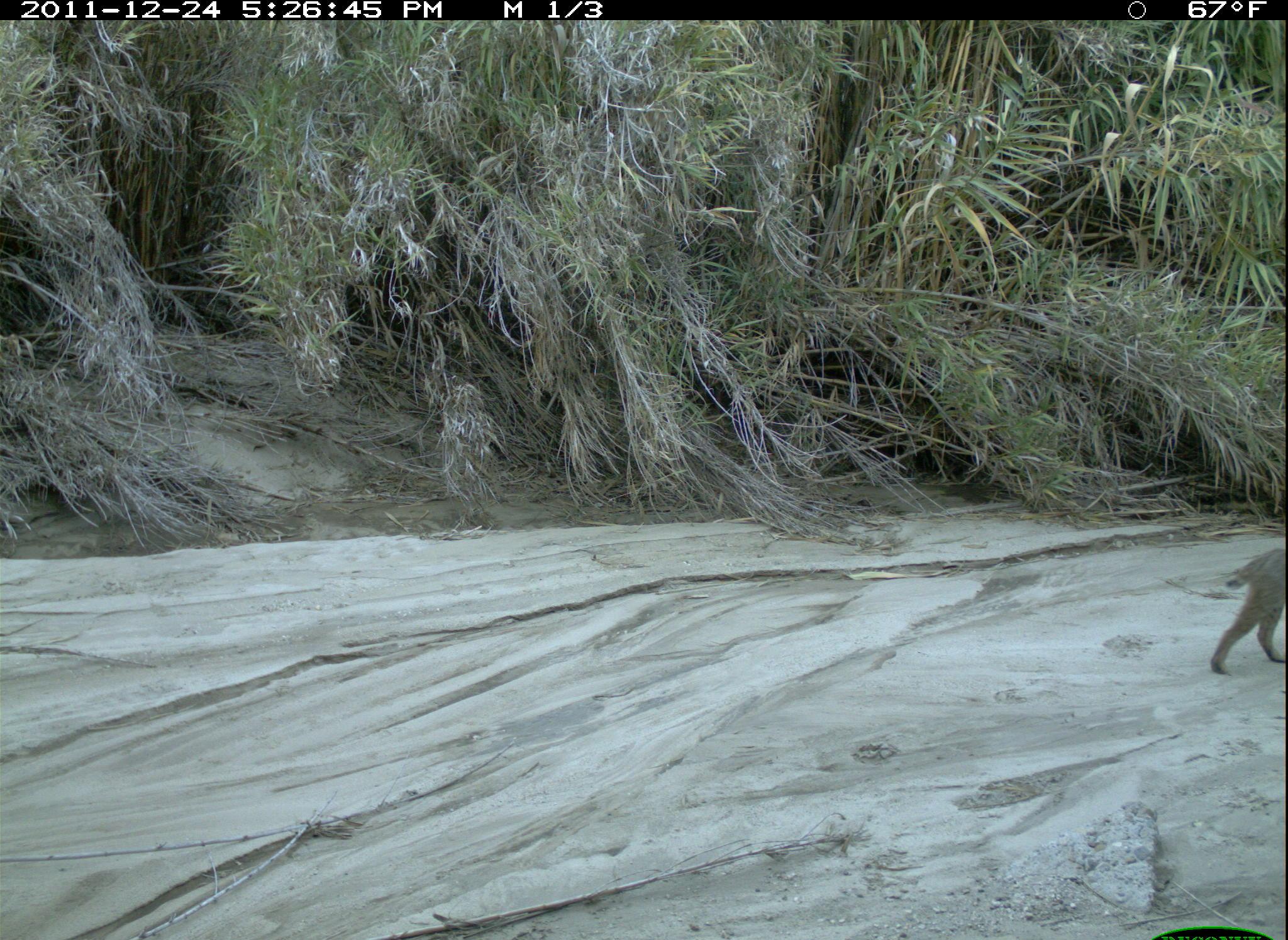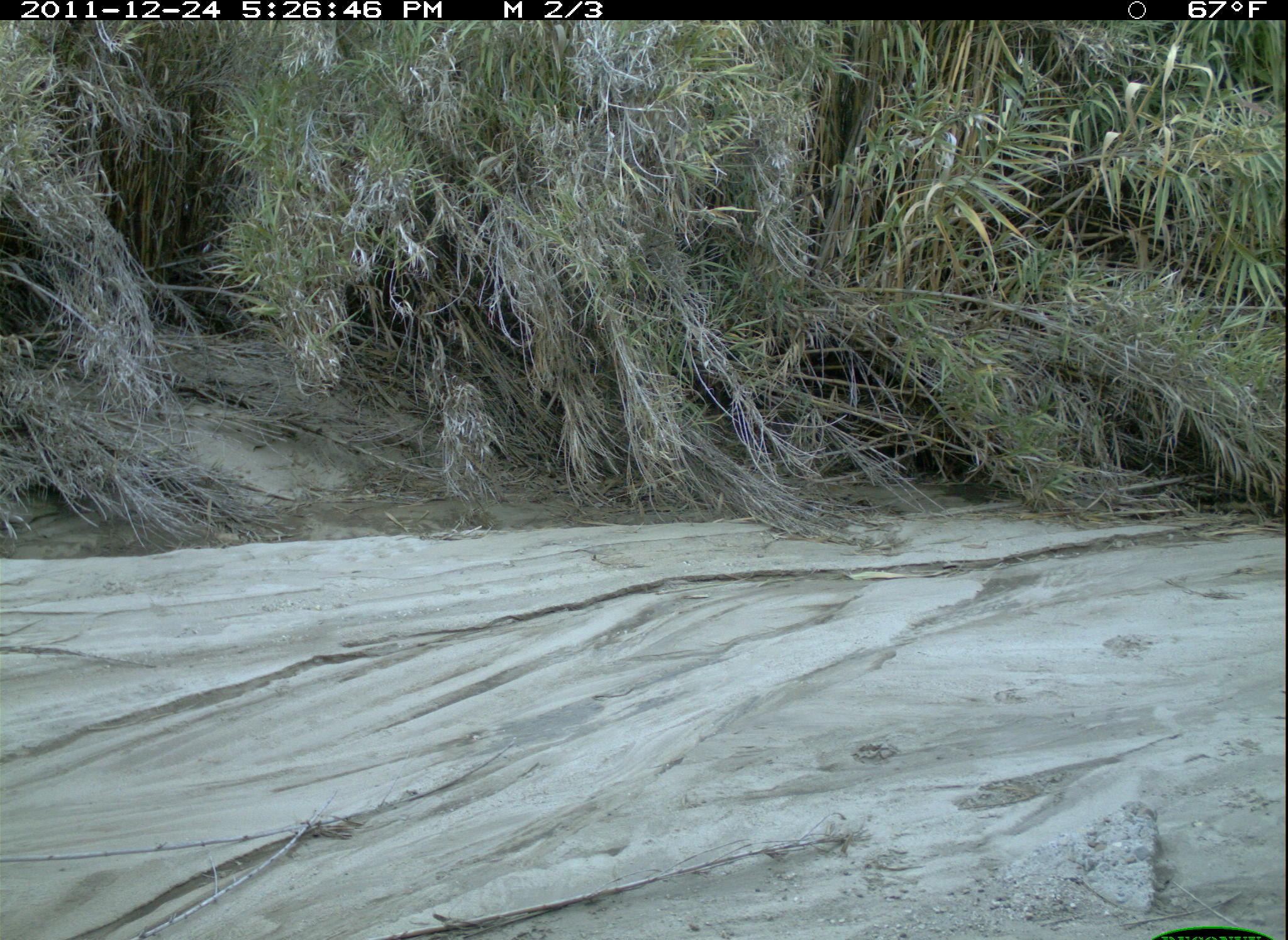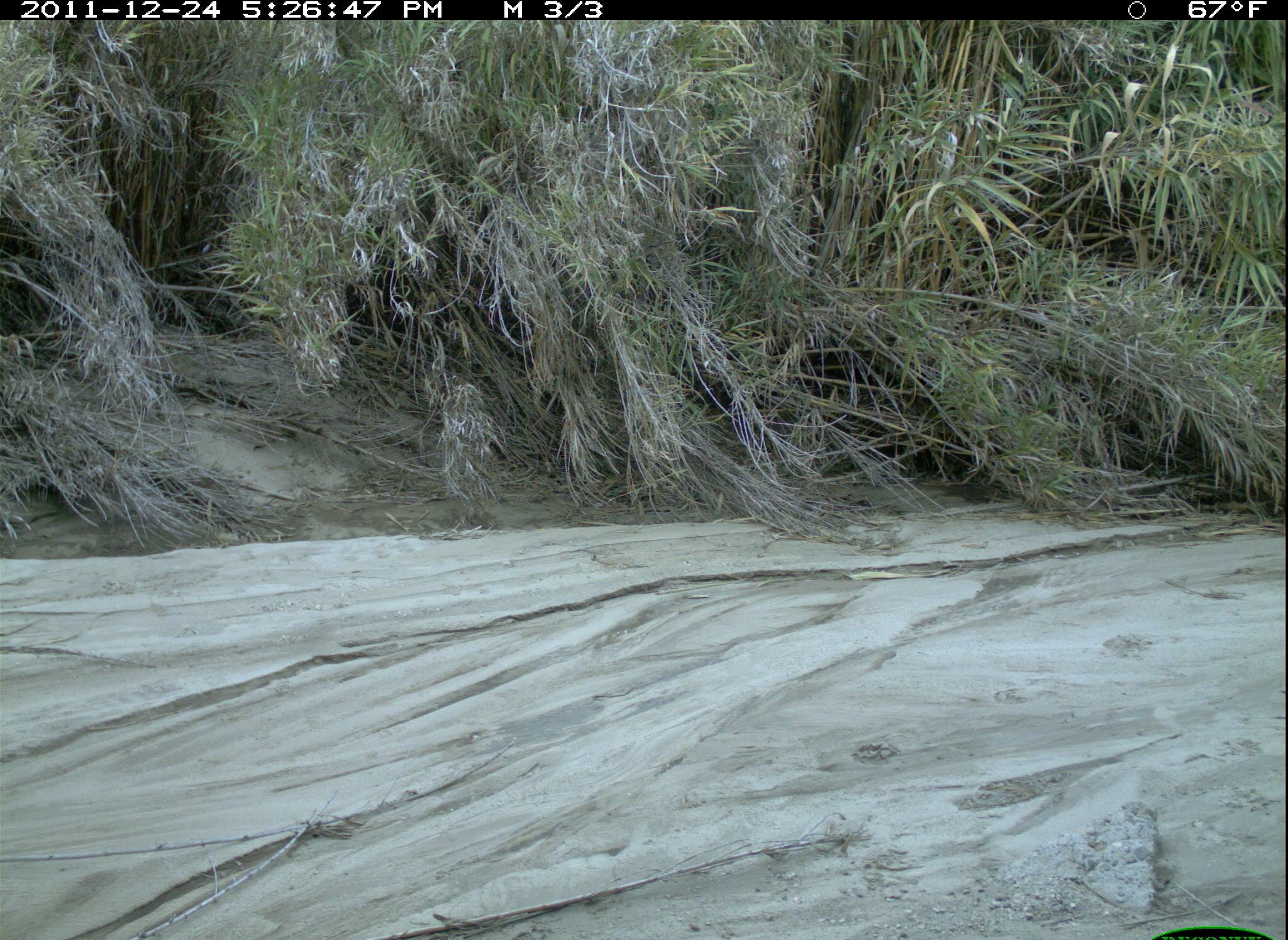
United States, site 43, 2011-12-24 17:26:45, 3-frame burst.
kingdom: Animalia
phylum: Chordata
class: Mammalia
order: Carnivora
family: Felidae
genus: Lynx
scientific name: Lynx rufus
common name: bobcat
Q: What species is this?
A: Bobcat (Lynx rufus).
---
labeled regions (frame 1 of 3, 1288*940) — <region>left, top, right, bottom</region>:
bobcat: <region>1206, 543, 1282, 683</region>